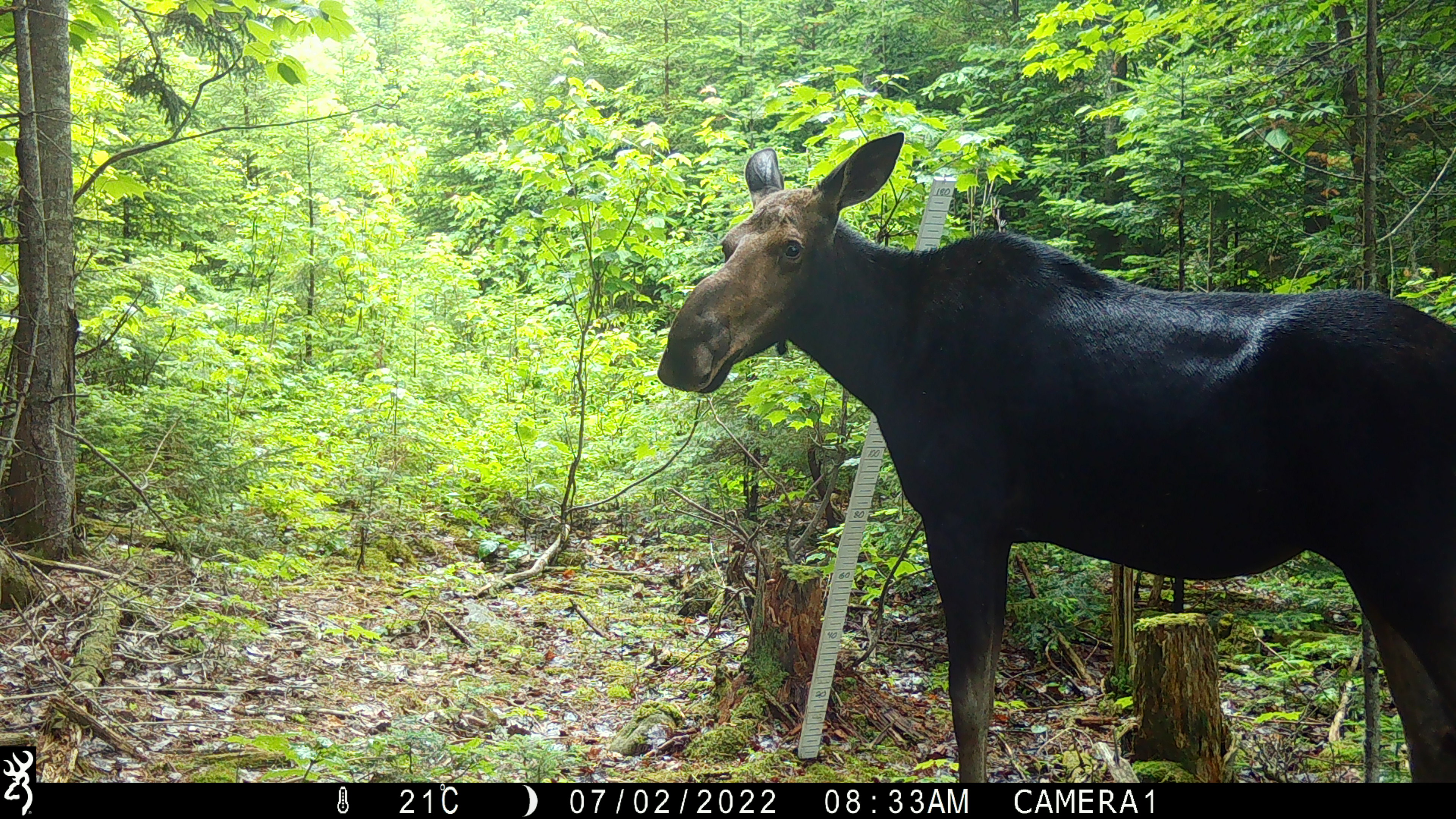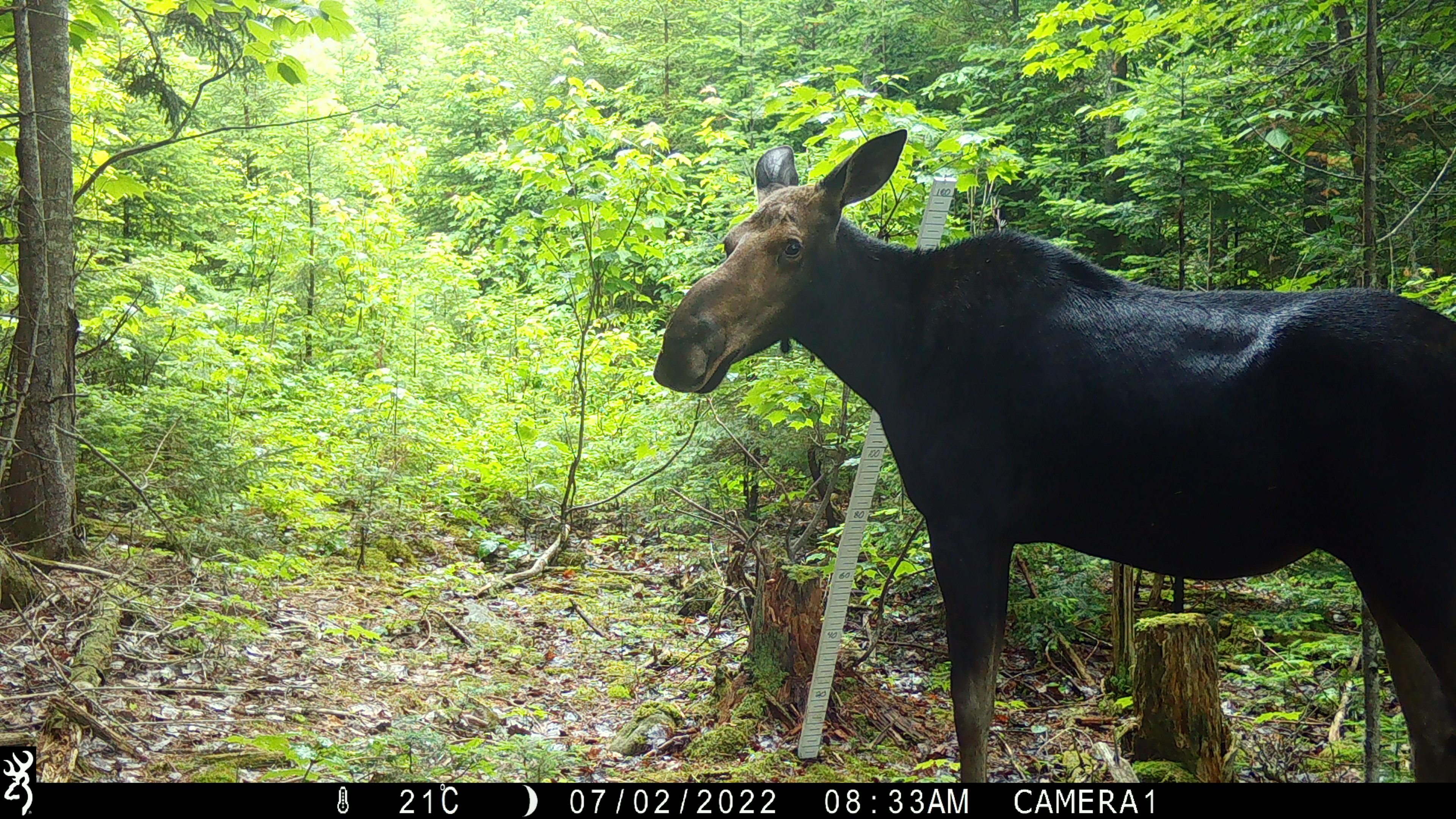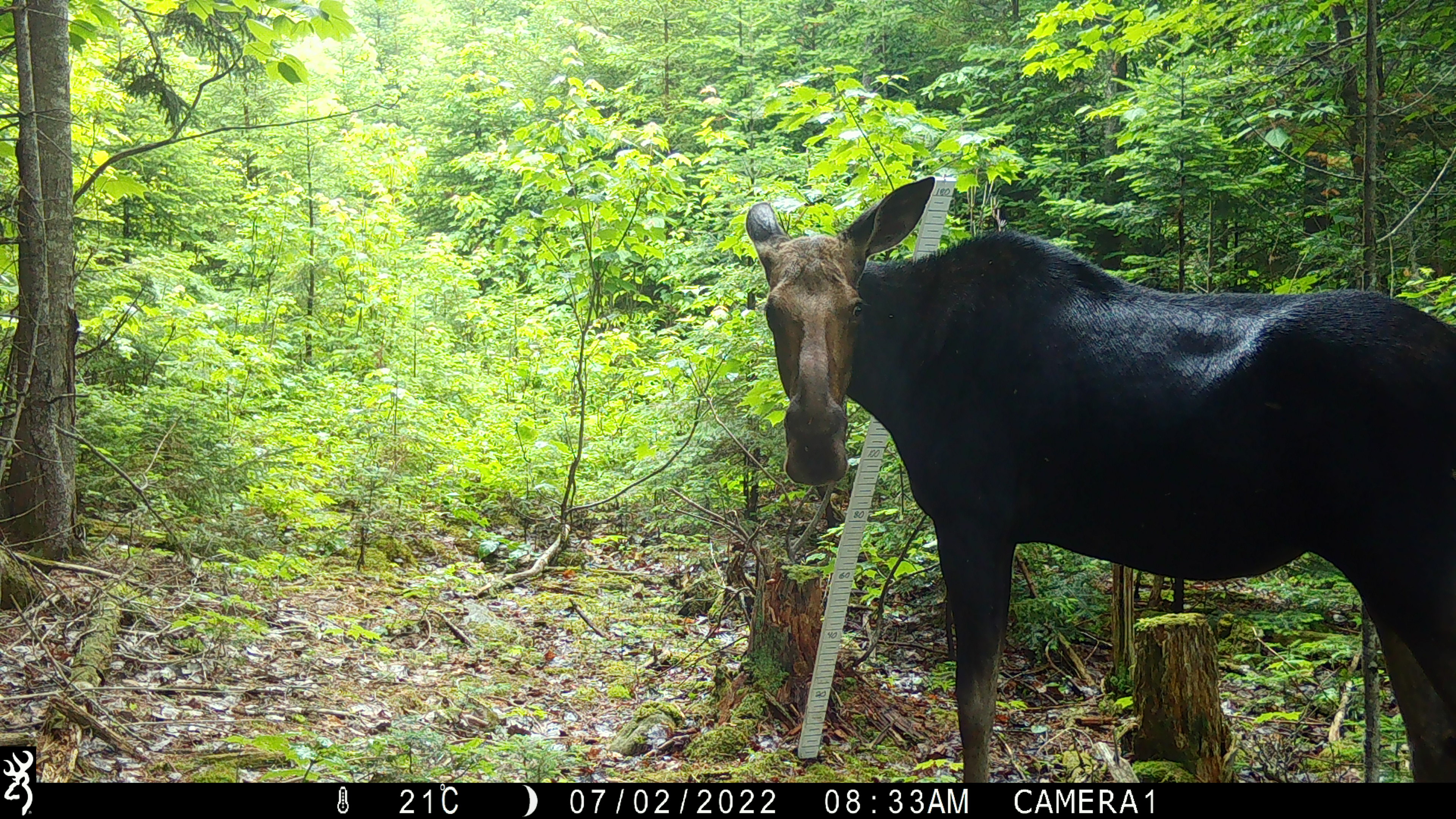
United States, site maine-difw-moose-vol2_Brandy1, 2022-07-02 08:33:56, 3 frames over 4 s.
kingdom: Animalia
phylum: Chordata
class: Mammalia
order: Artiodactyla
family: Cervidae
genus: Alces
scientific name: Alces alces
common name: moose